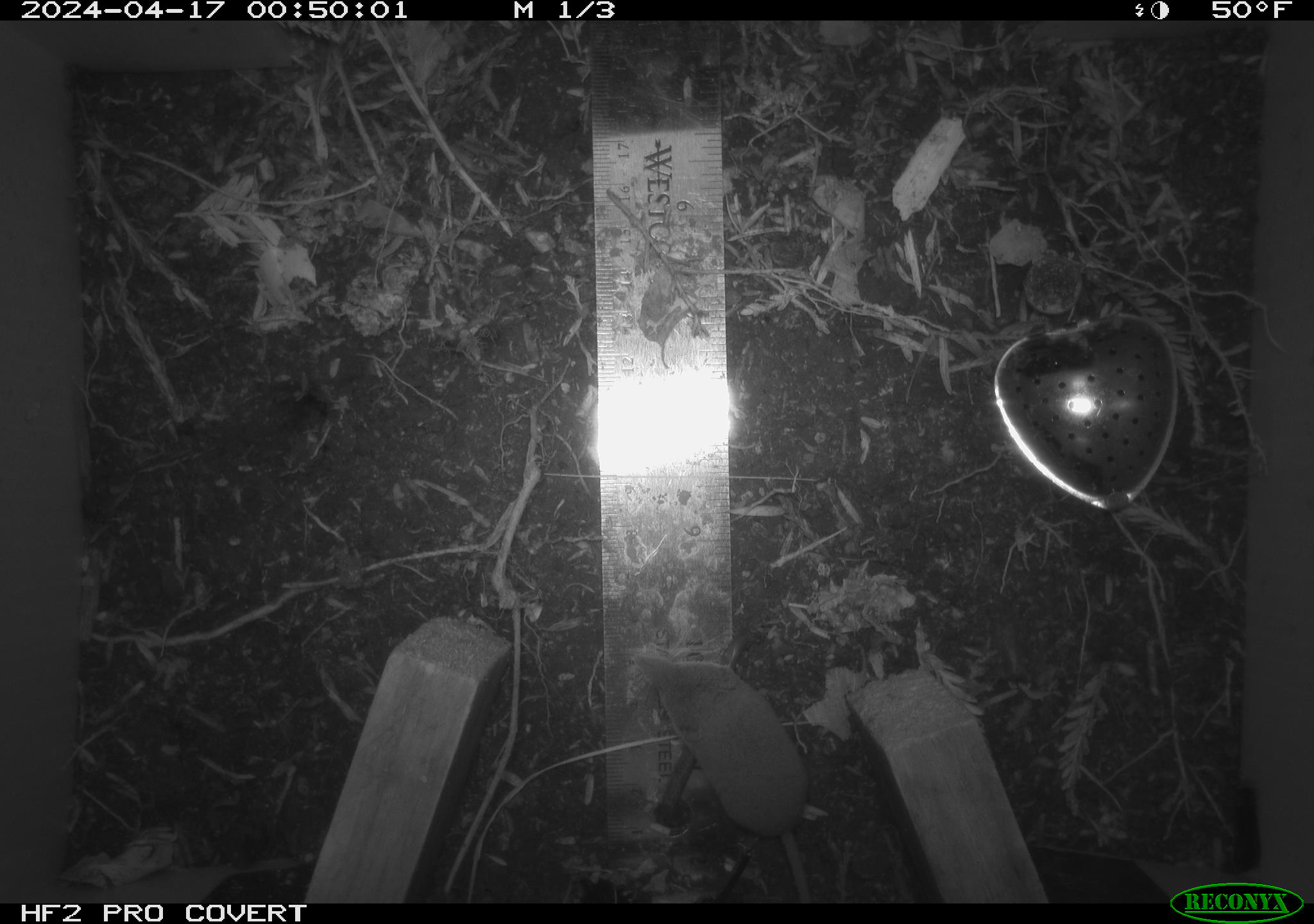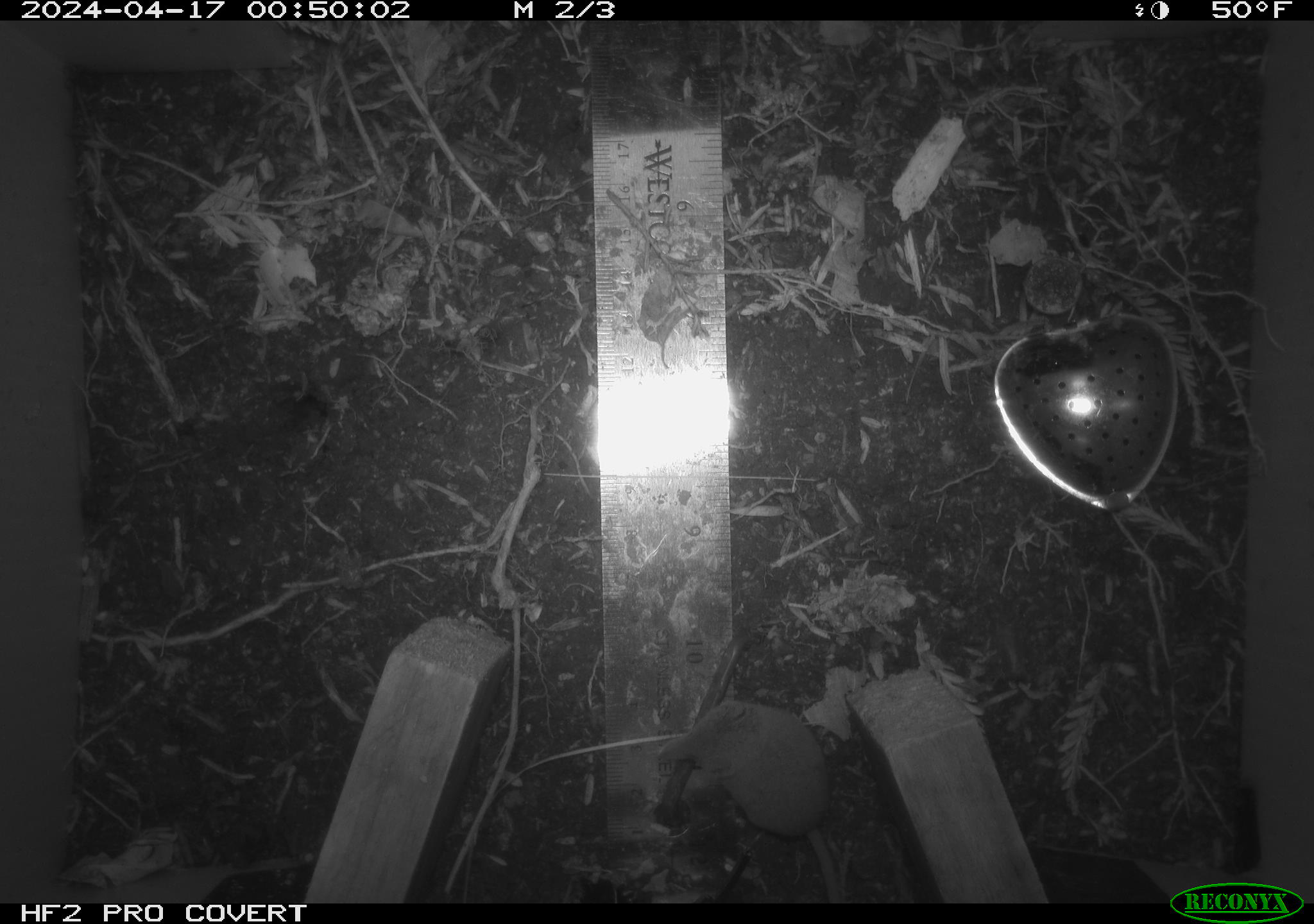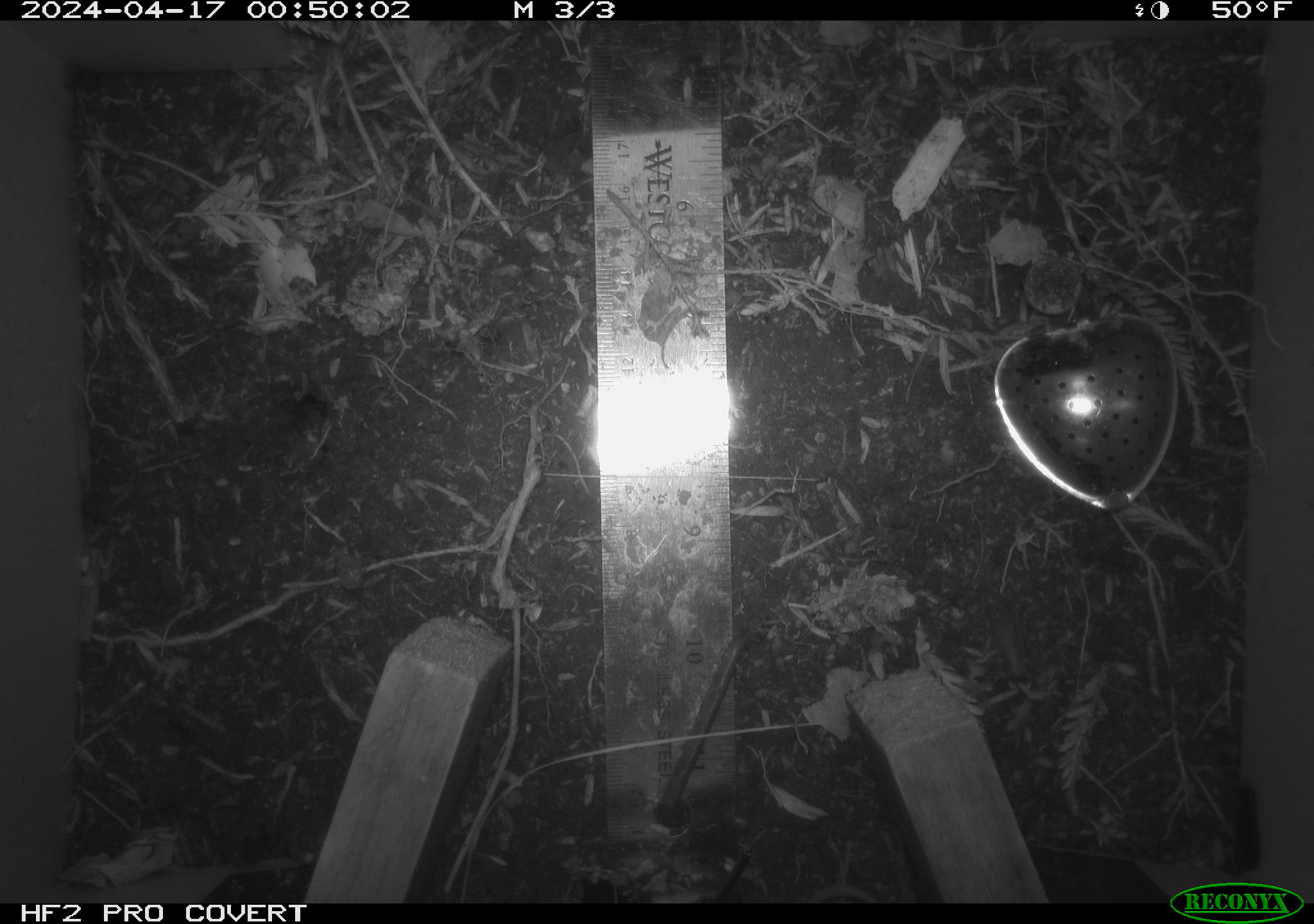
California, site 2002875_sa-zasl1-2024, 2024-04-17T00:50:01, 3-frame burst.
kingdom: Animalia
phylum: Chordata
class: Mammalia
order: Eulipotyphla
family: Soricidae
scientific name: Soricidae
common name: shrews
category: soricidae family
Soricidae family (shrews) (Soricidae).